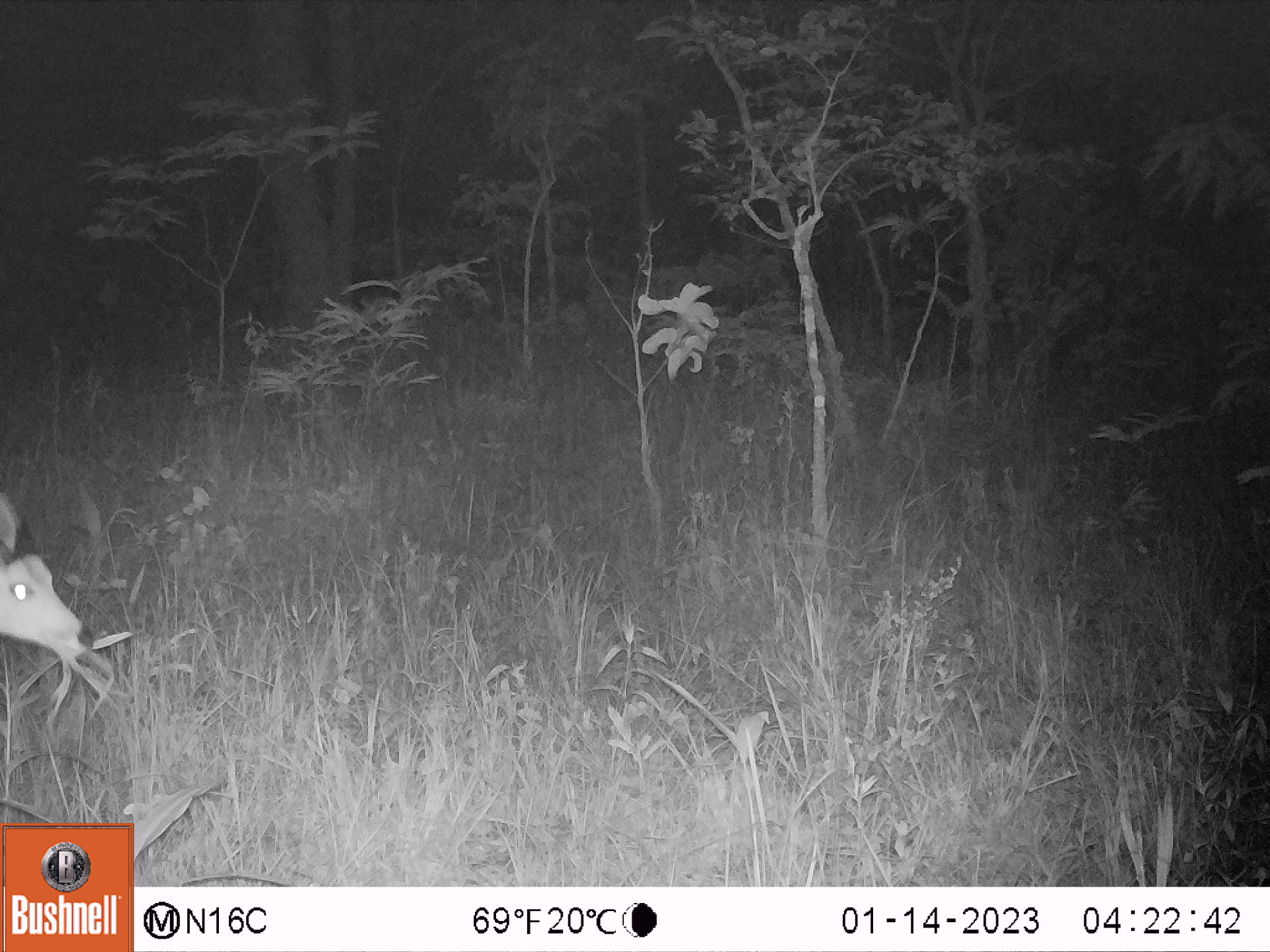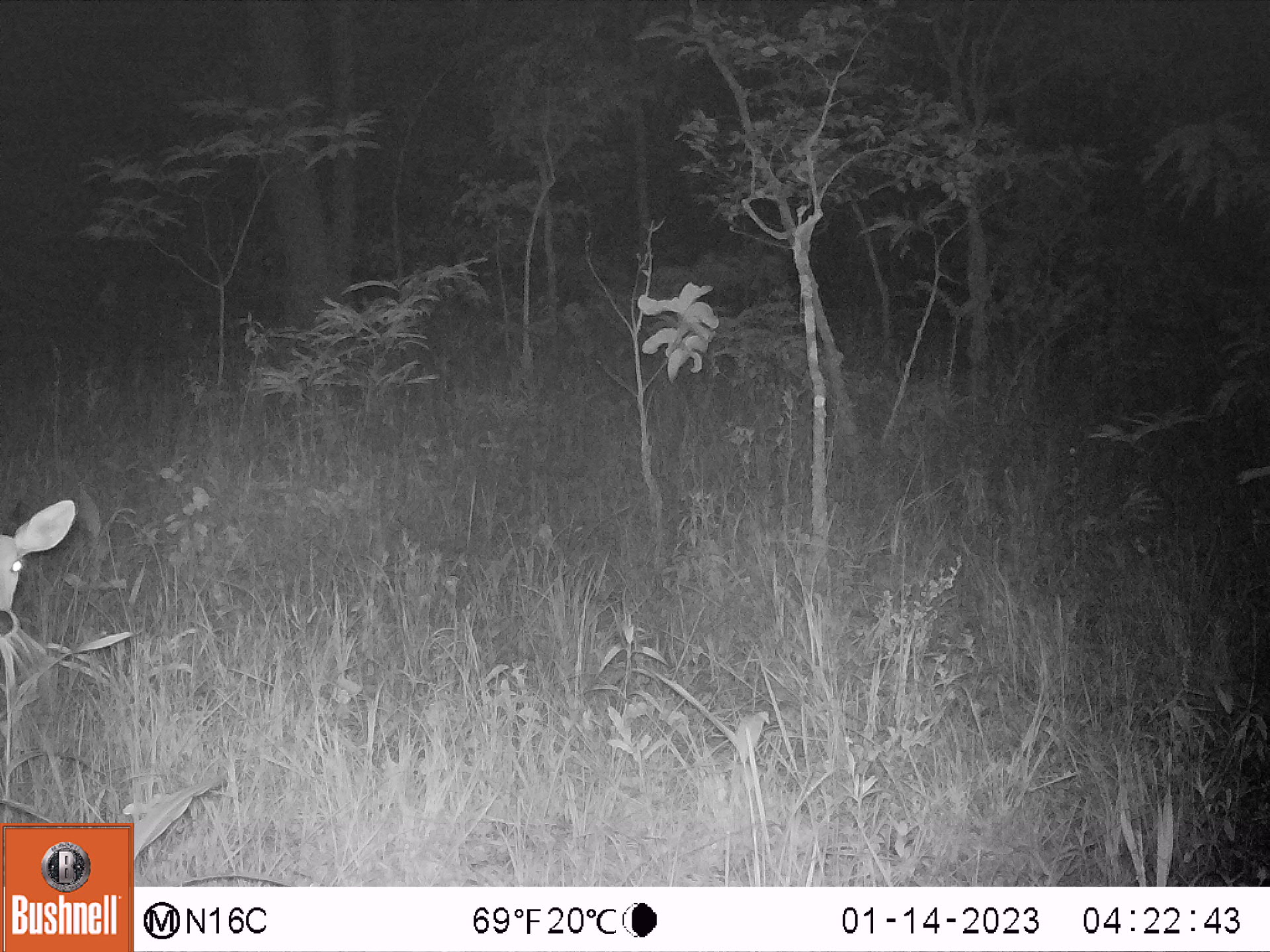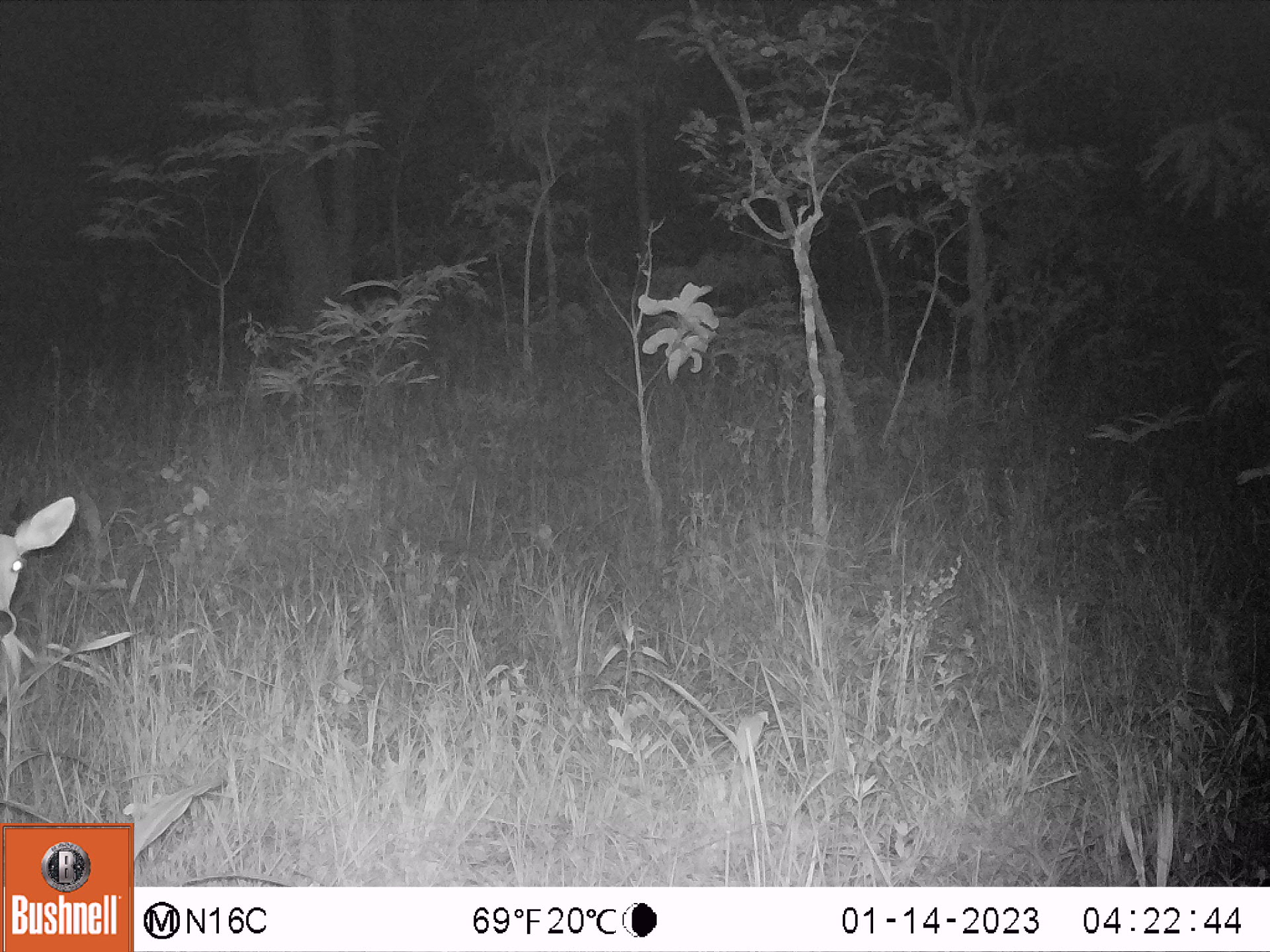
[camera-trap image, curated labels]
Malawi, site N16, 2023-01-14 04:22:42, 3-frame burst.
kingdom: Animalia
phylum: Chordata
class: Mammalia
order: Artiodactyla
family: Bovidae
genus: Redunca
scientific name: Redunca arundinum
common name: southern reedbuck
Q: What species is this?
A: Southern reedbuck (Redunca arundinum).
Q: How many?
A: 1.